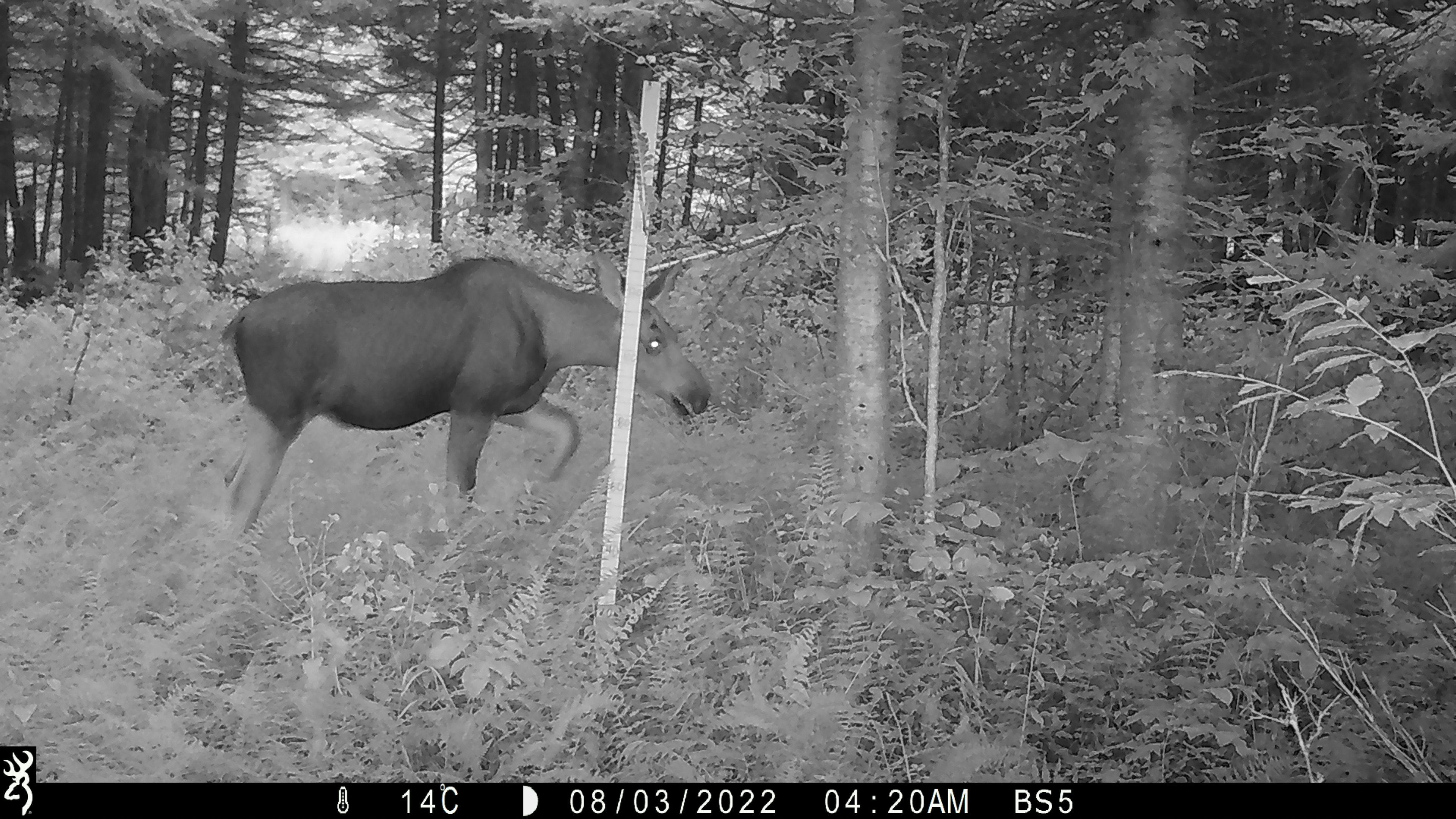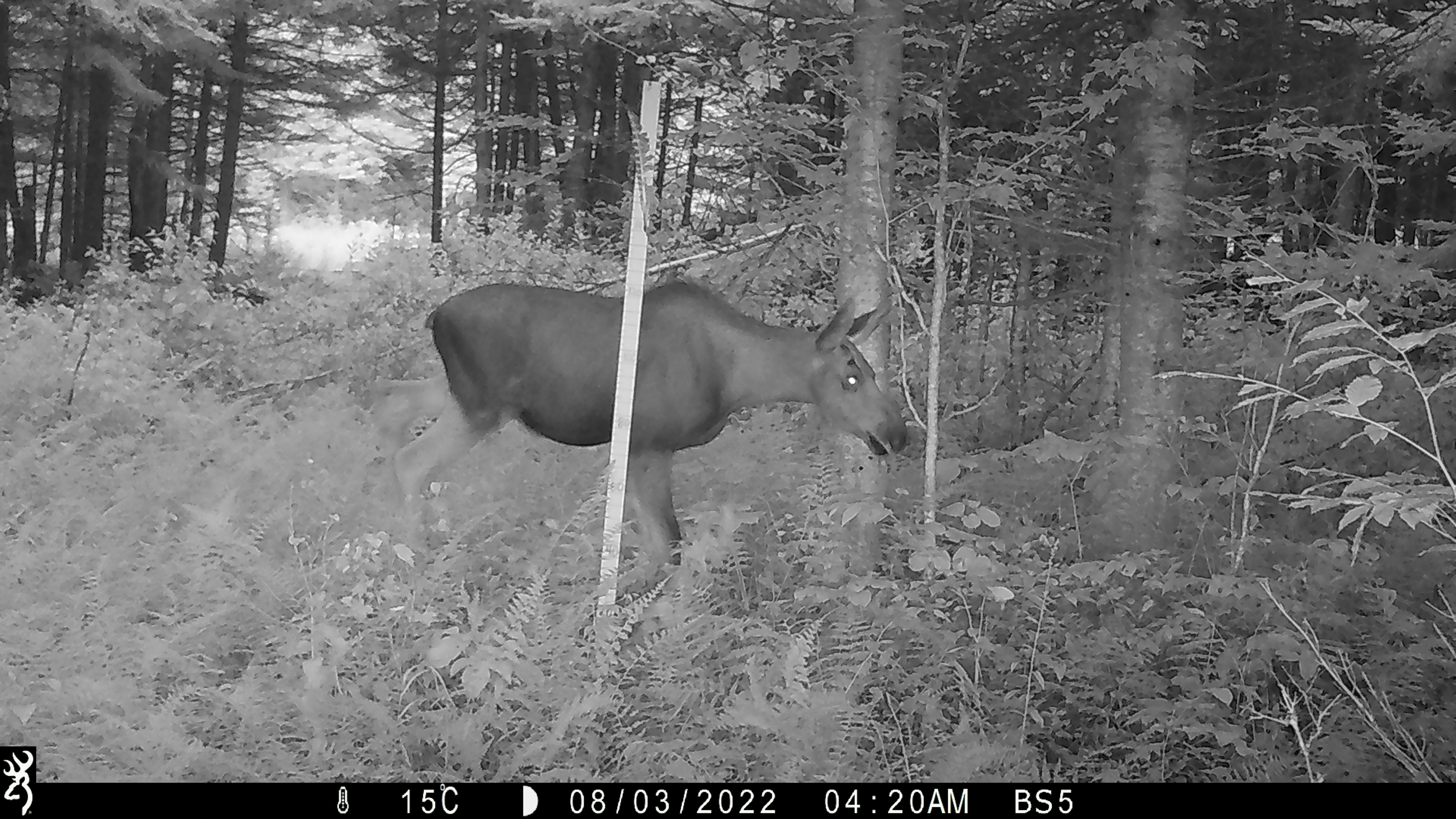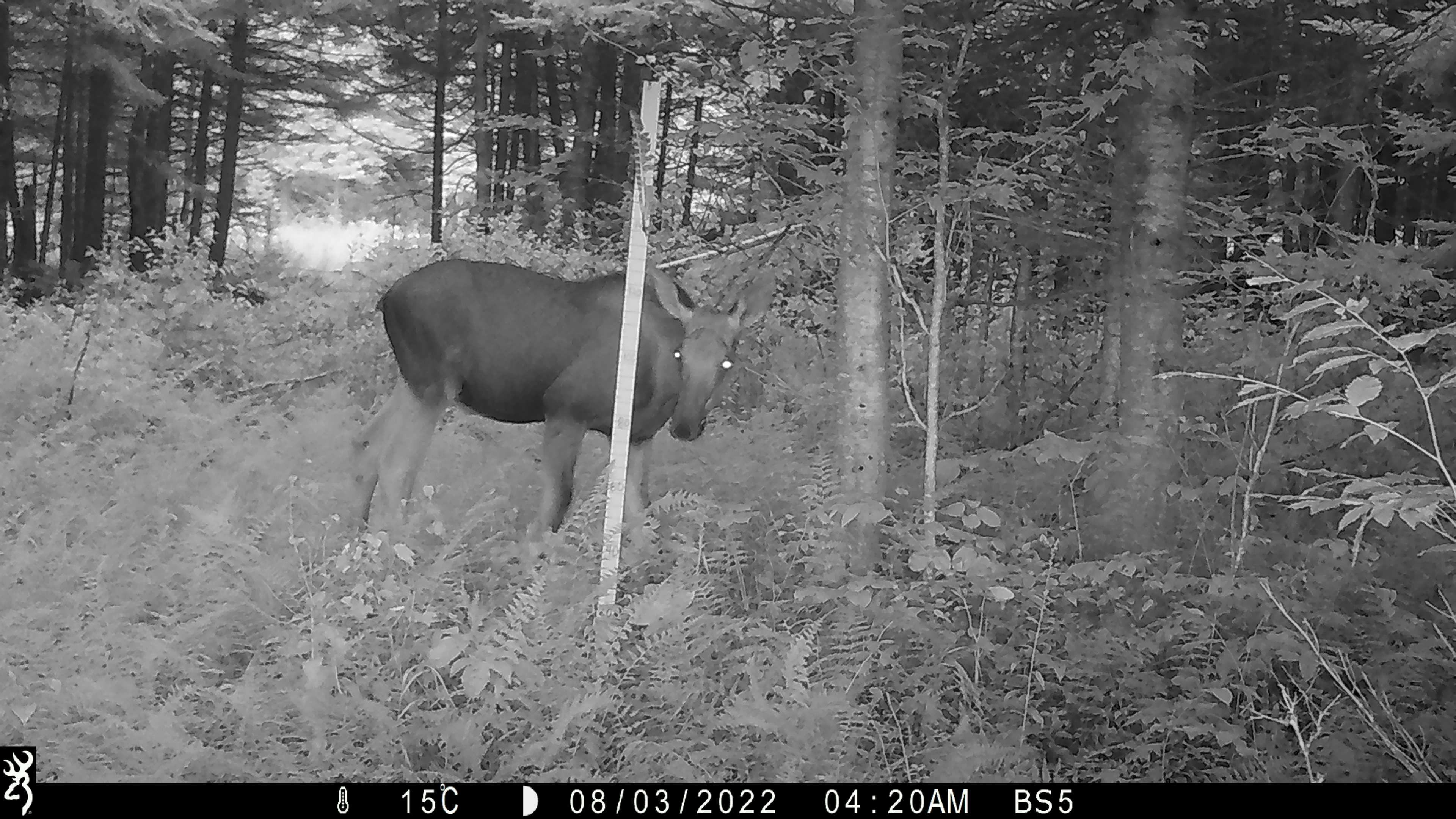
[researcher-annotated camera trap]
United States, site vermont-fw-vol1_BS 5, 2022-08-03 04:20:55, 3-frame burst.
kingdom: Animalia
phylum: Chordata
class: Mammalia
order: Artiodactyla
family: Cervidae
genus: Alces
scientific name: Alces alces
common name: moose